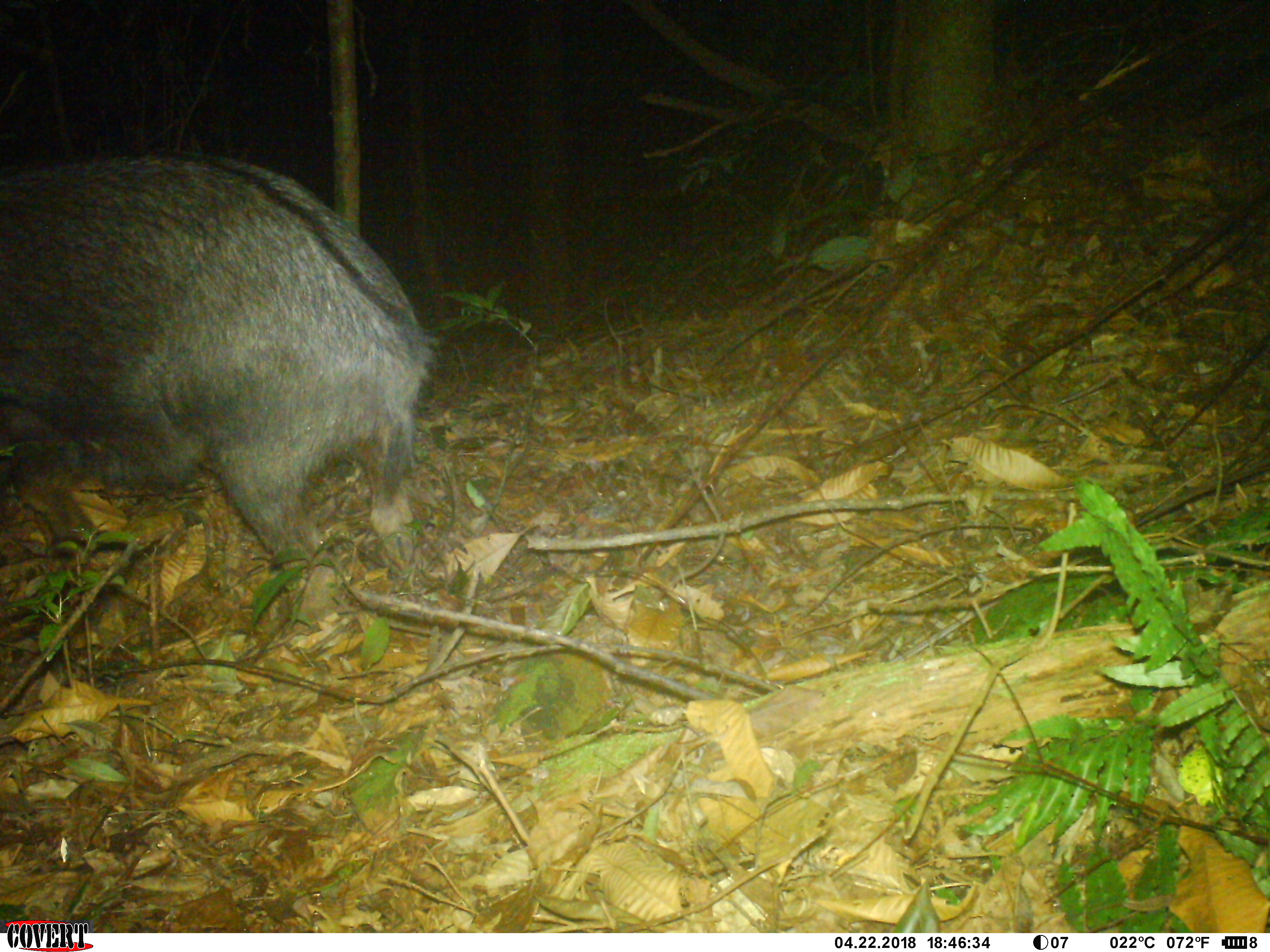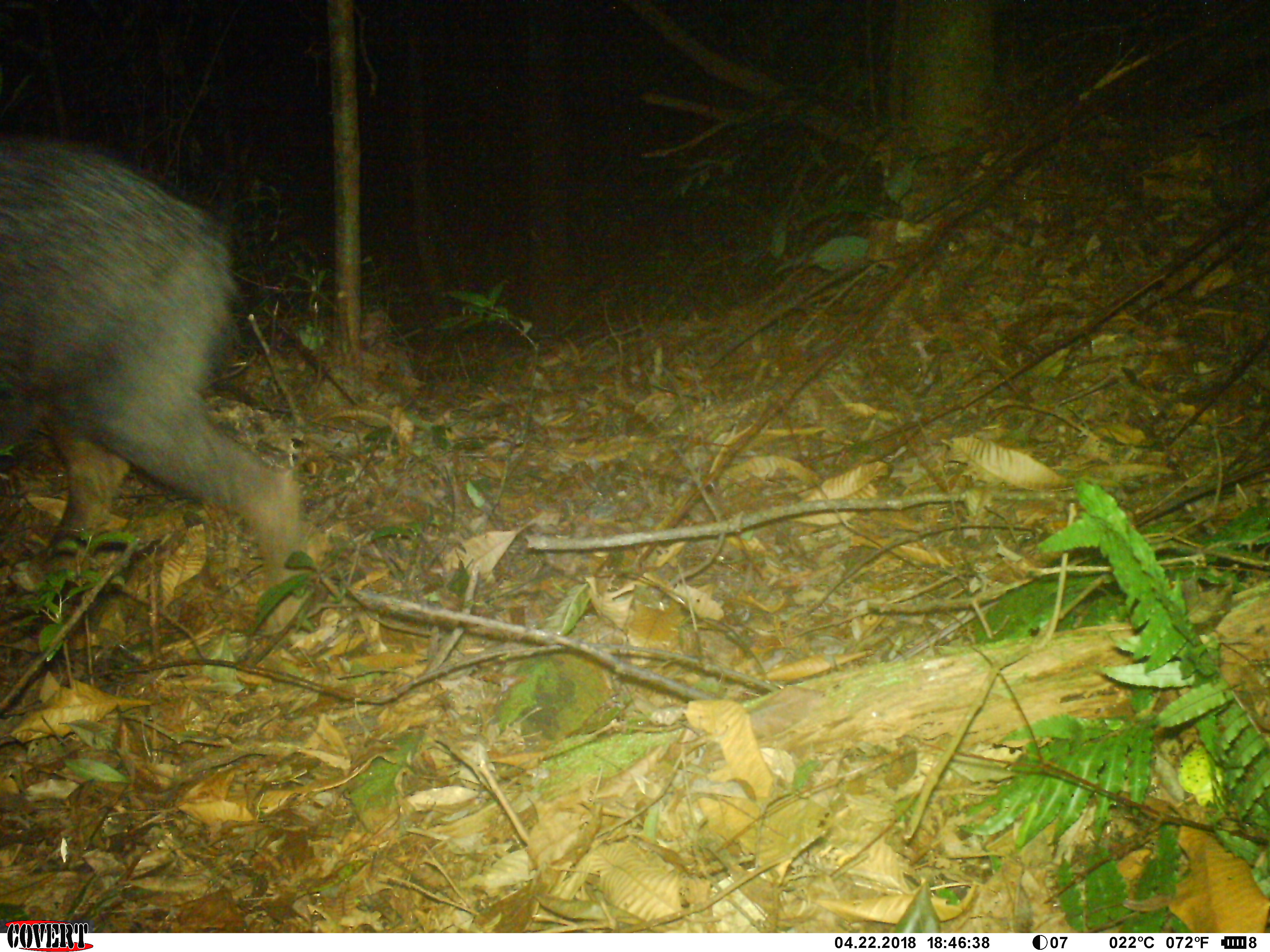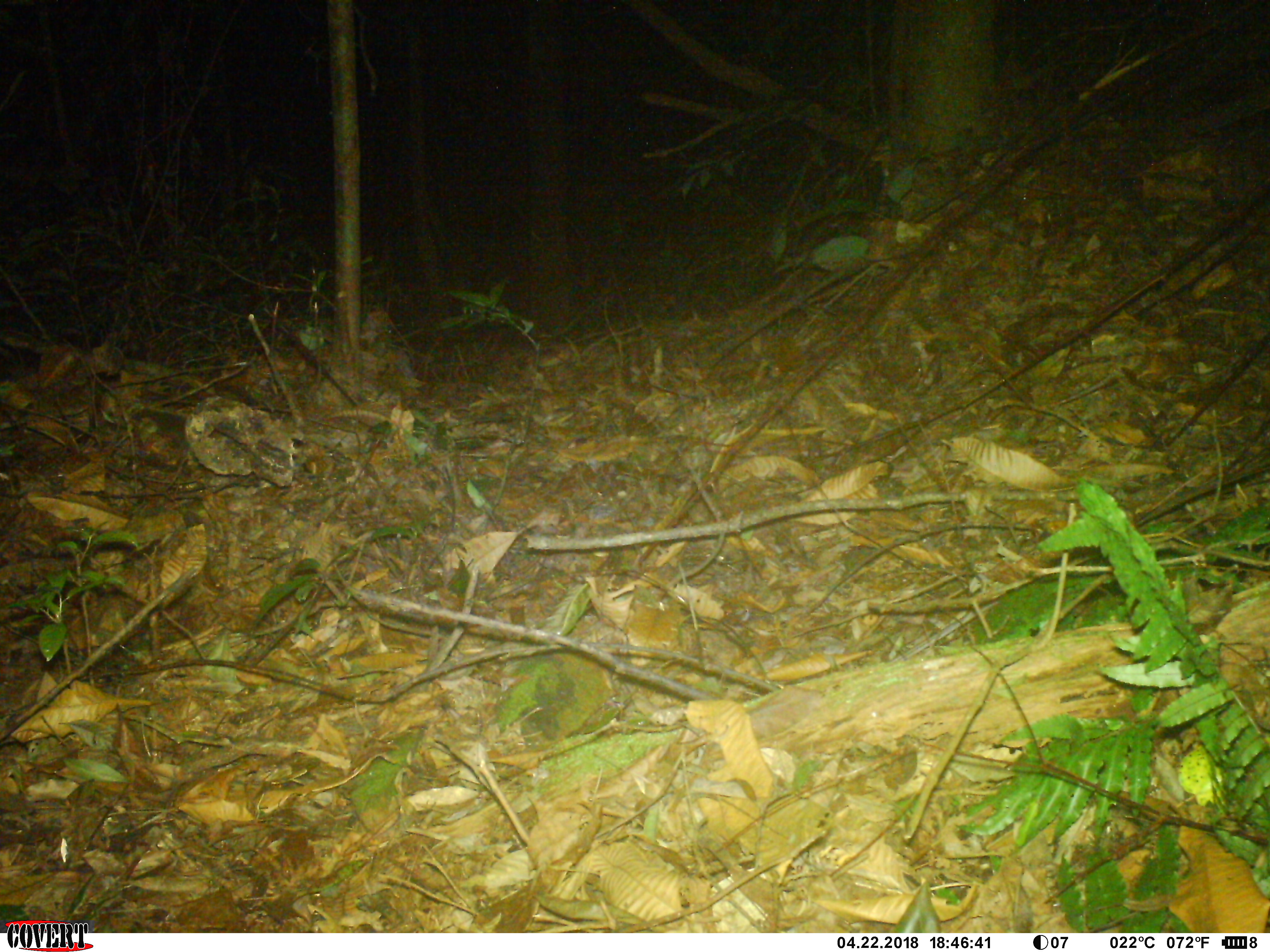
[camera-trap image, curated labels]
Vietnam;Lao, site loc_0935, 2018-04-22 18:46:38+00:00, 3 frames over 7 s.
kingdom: Animalia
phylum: Chordata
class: Mammalia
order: Artiodactyla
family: Bovidae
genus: Capricornis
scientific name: Capricornis sumatraensis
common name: chinese serow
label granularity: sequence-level